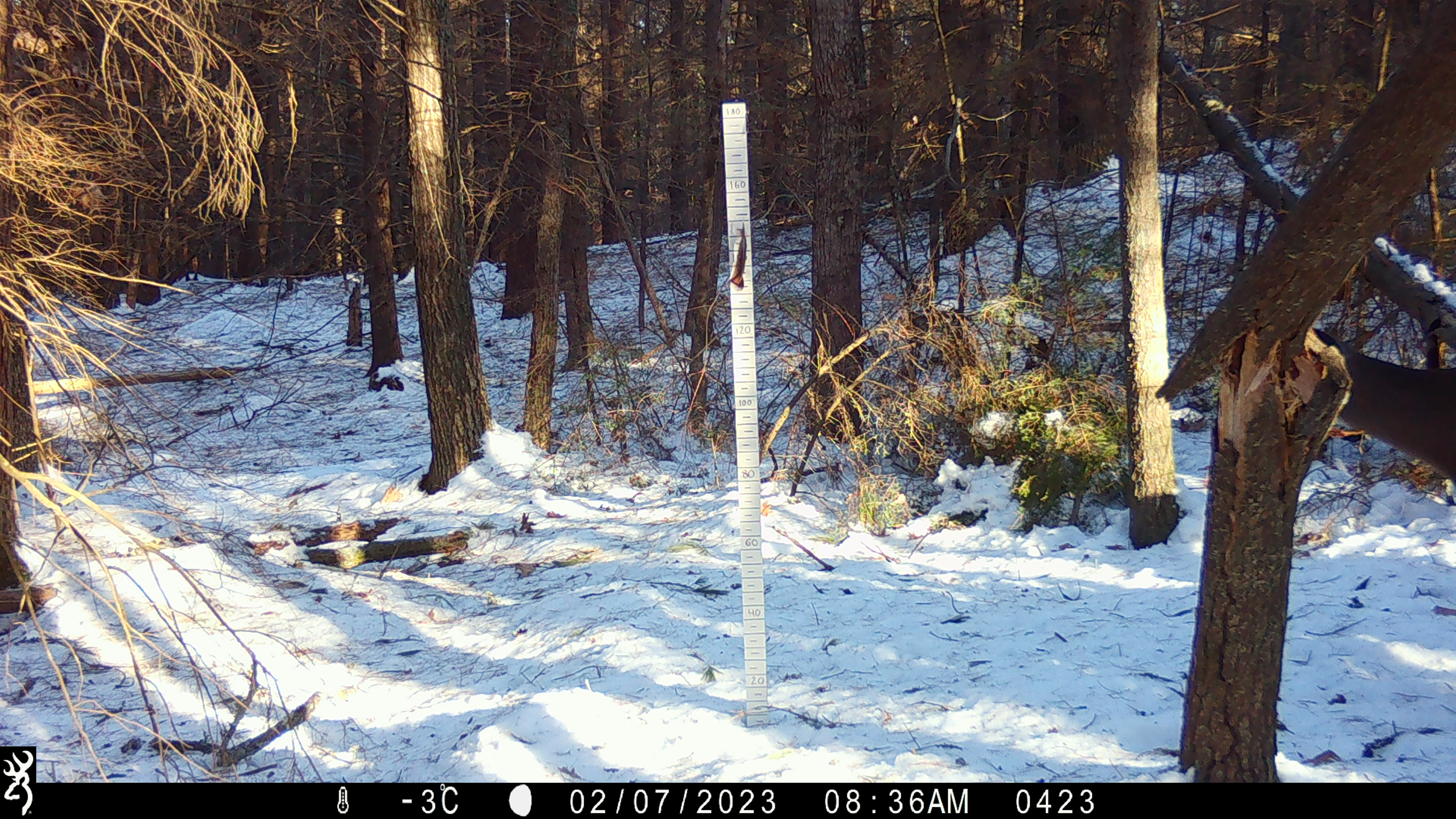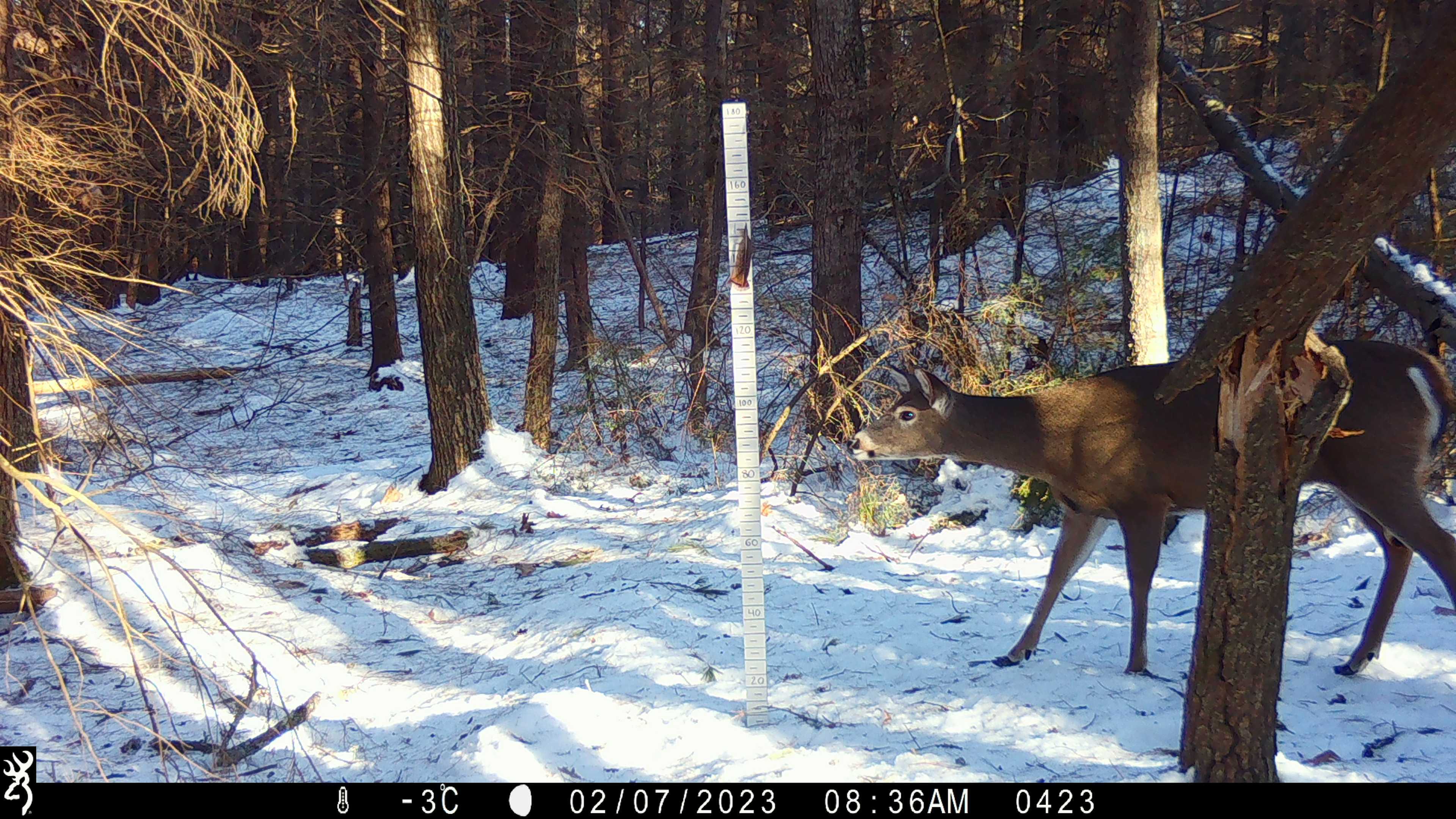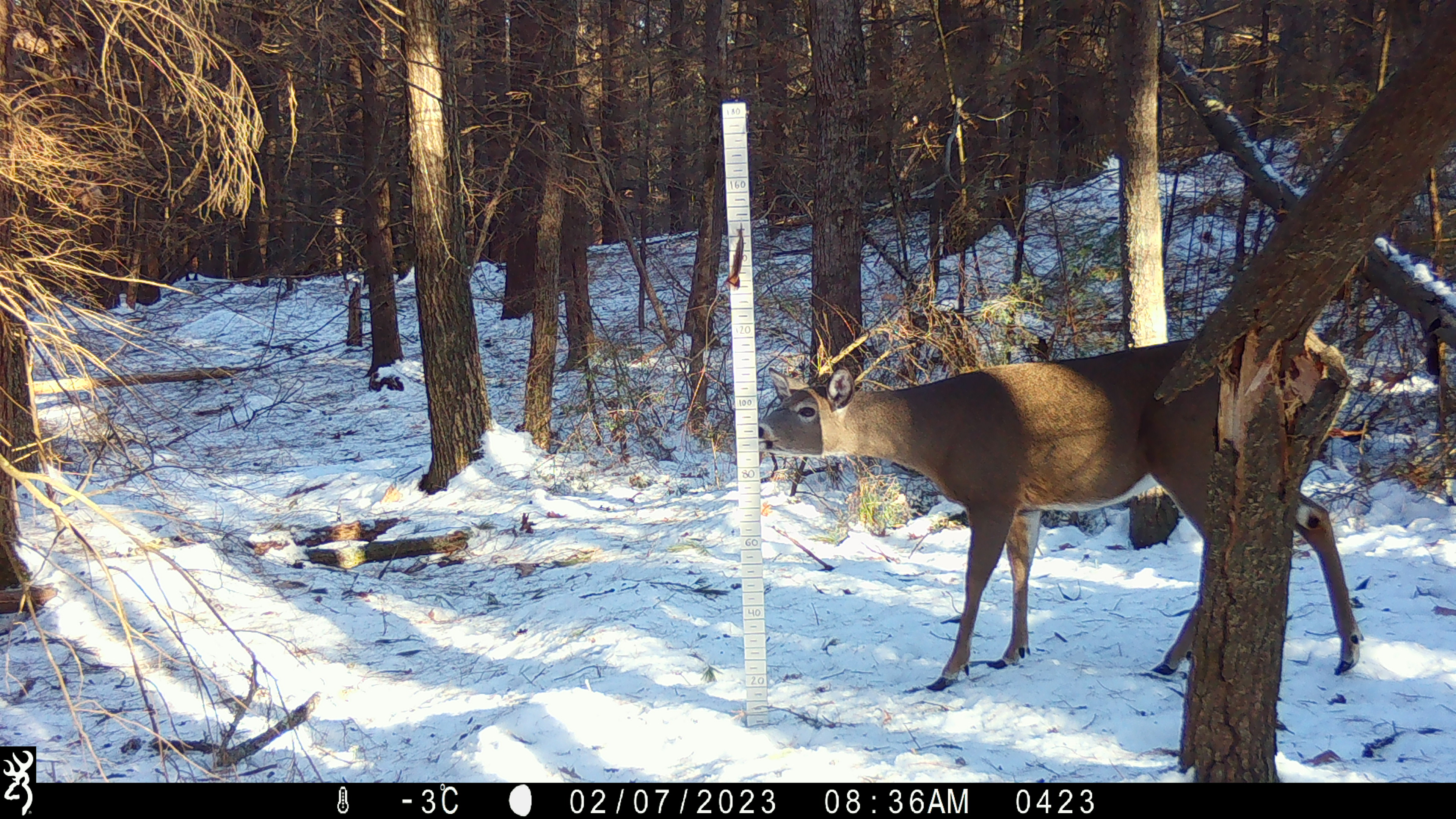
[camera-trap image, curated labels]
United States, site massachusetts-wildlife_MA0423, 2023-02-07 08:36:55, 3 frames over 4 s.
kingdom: Animalia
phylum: Chordata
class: Mammalia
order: Artiodactyla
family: Cervidae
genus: Odocoileus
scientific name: Odocoileus virginianus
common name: white-tailed deer